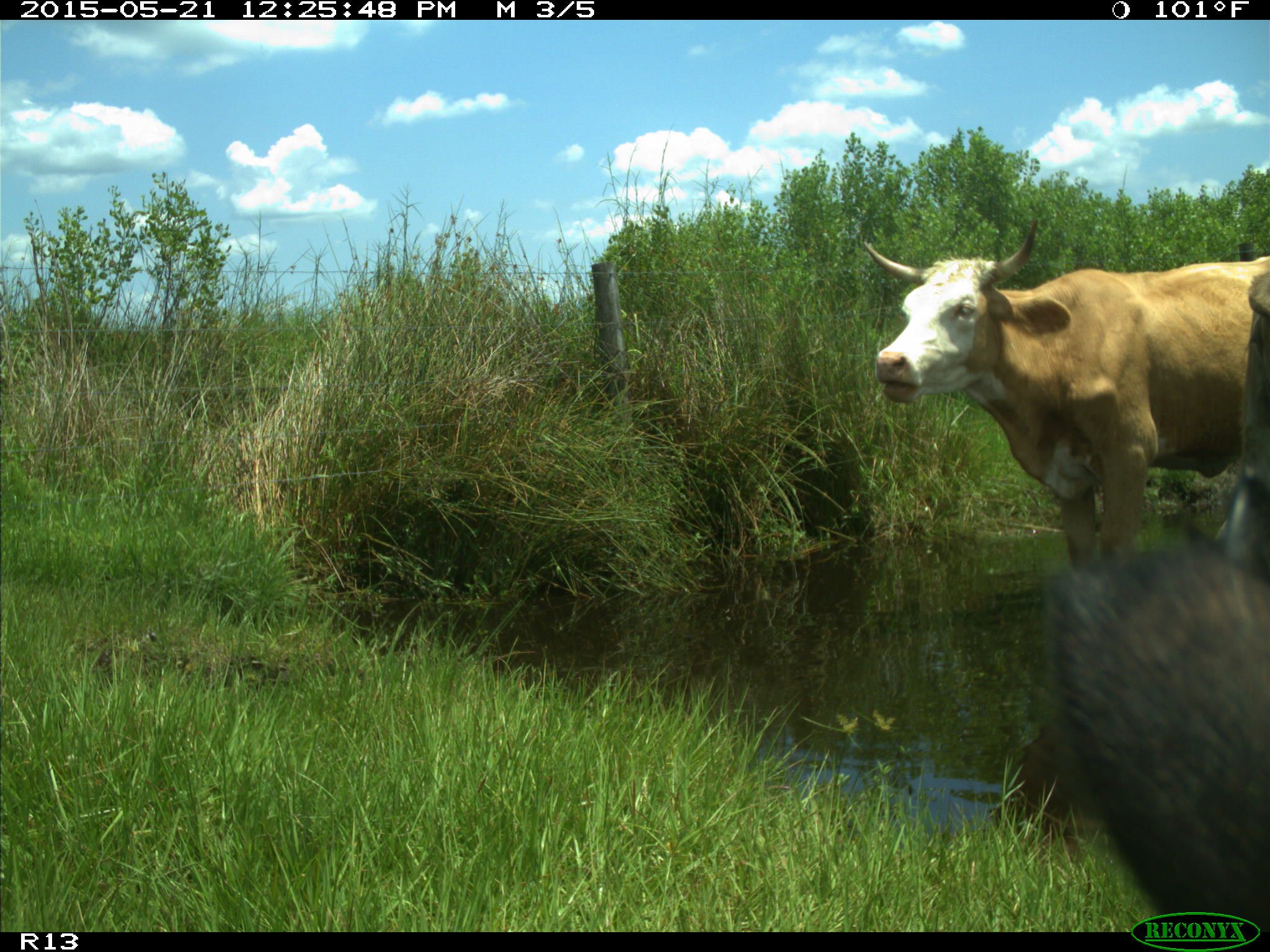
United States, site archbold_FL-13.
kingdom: Animalia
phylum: Chordata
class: Mammalia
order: Artiodactyla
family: Bovidae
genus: Bos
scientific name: Bos taurus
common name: domestic cow